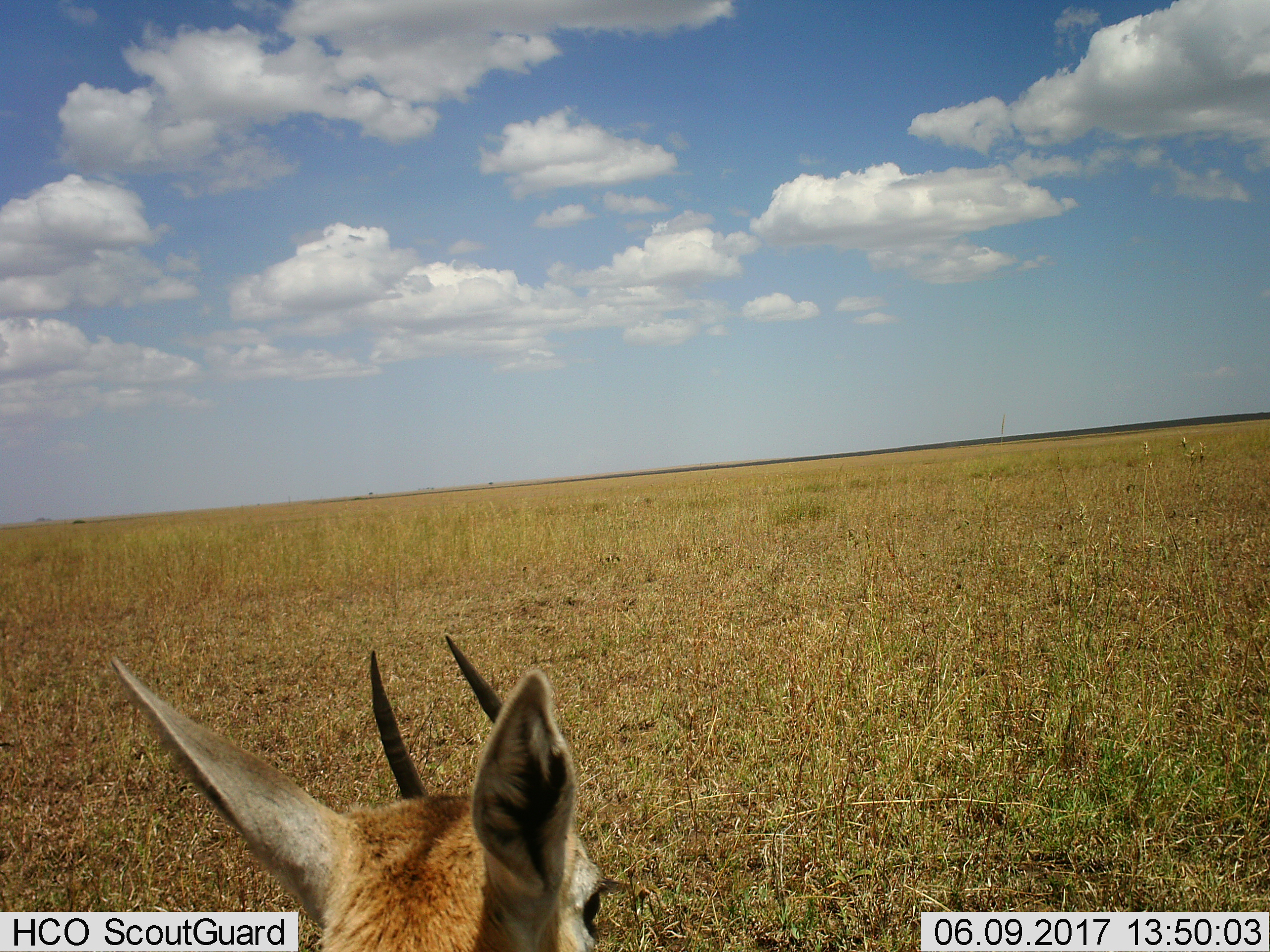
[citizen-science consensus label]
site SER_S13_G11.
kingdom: Animalia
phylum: Chordata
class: Mammalia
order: Artiodactyla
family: Bovidae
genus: Eudorcas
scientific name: Eudorcas thomsonii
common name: thomson's gazelle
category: gazellethomsons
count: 1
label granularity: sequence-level